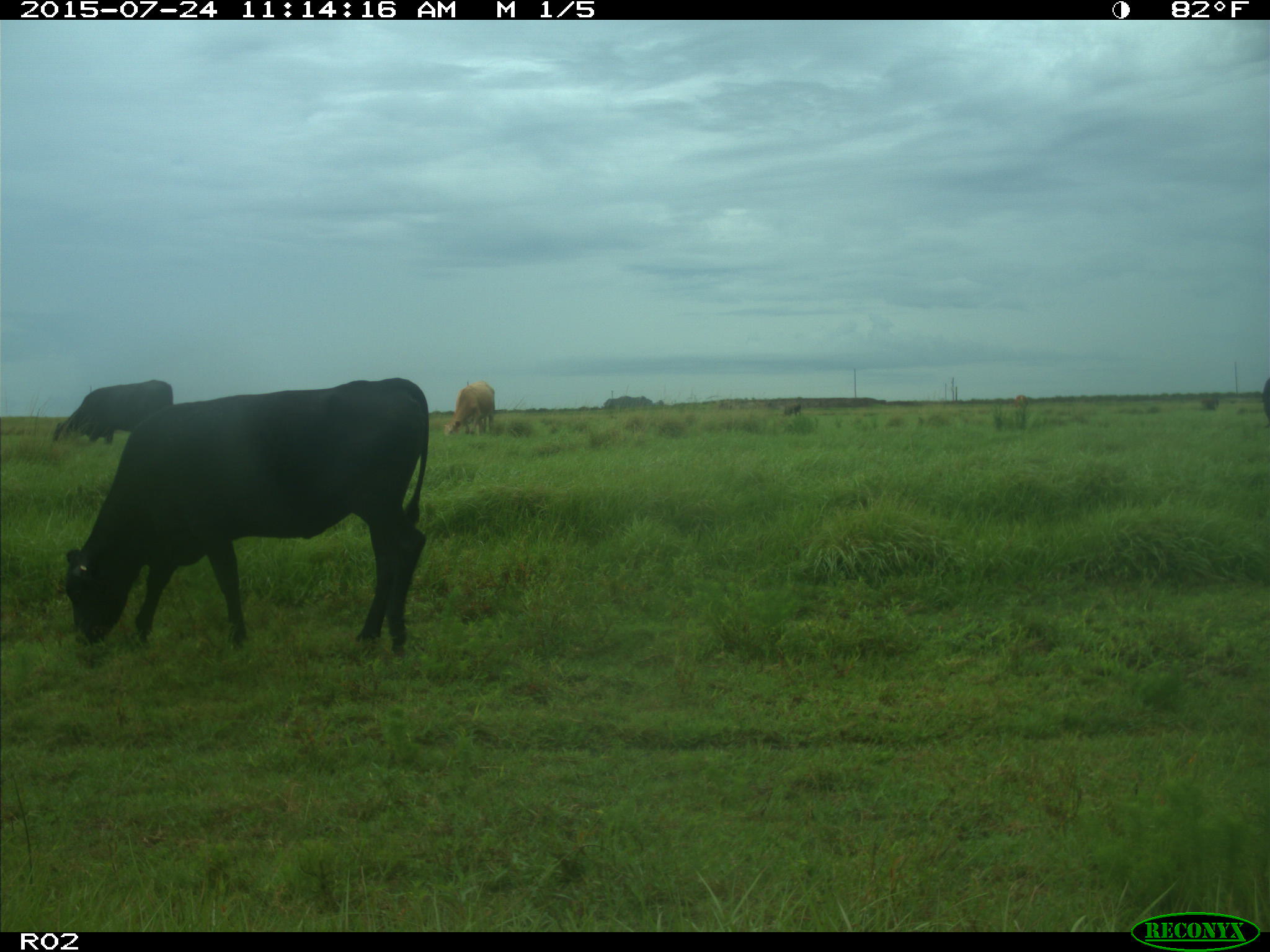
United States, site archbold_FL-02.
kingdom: Animalia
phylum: Chordata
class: Mammalia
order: Artiodactyla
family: Bovidae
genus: Bos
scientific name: Bos taurus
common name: domestic cow